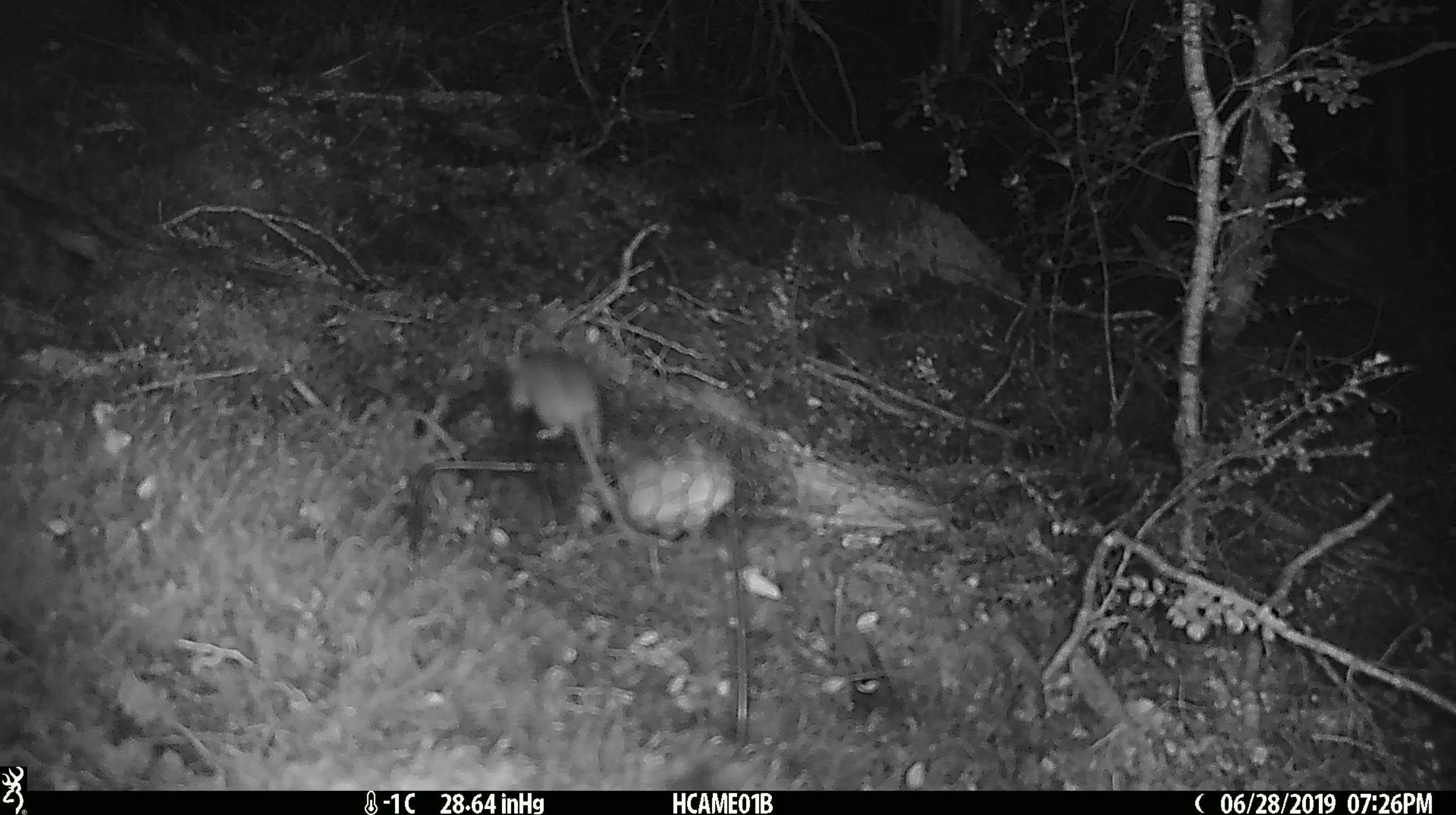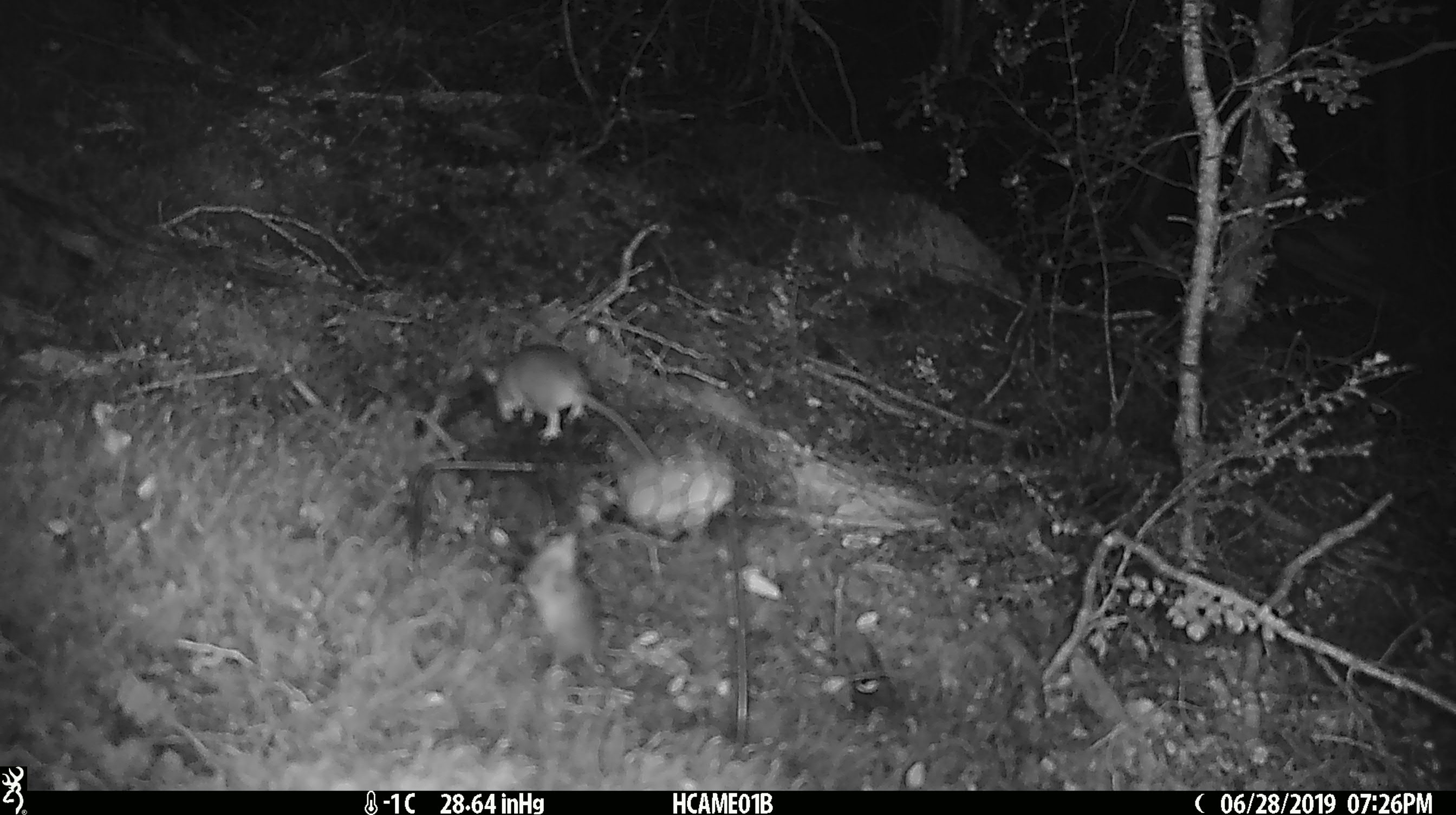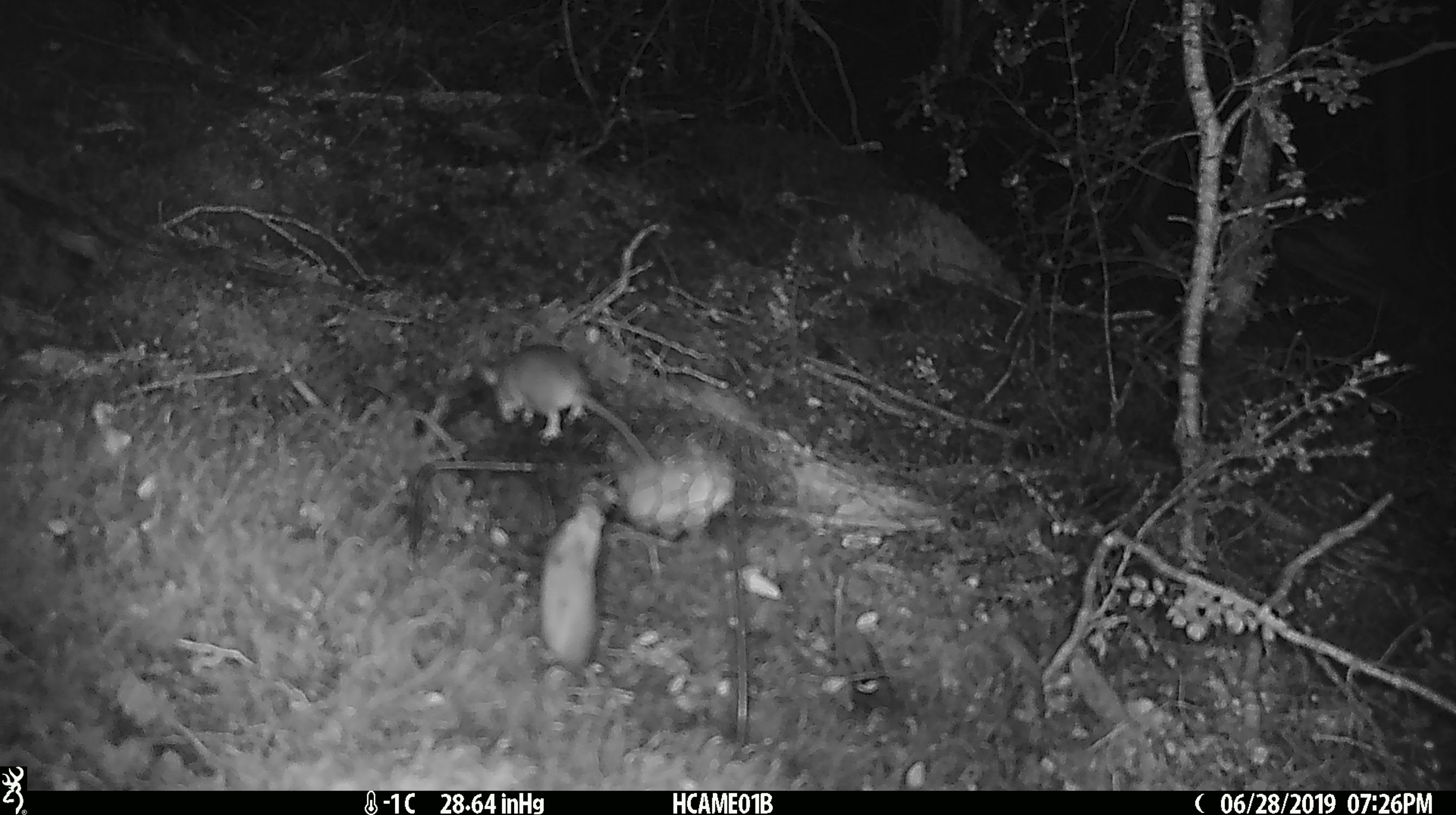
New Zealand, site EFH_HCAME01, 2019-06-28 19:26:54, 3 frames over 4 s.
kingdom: Animalia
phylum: Chordata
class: Mammalia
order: Rodentia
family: Muridae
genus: Mus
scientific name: Mus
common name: mouse